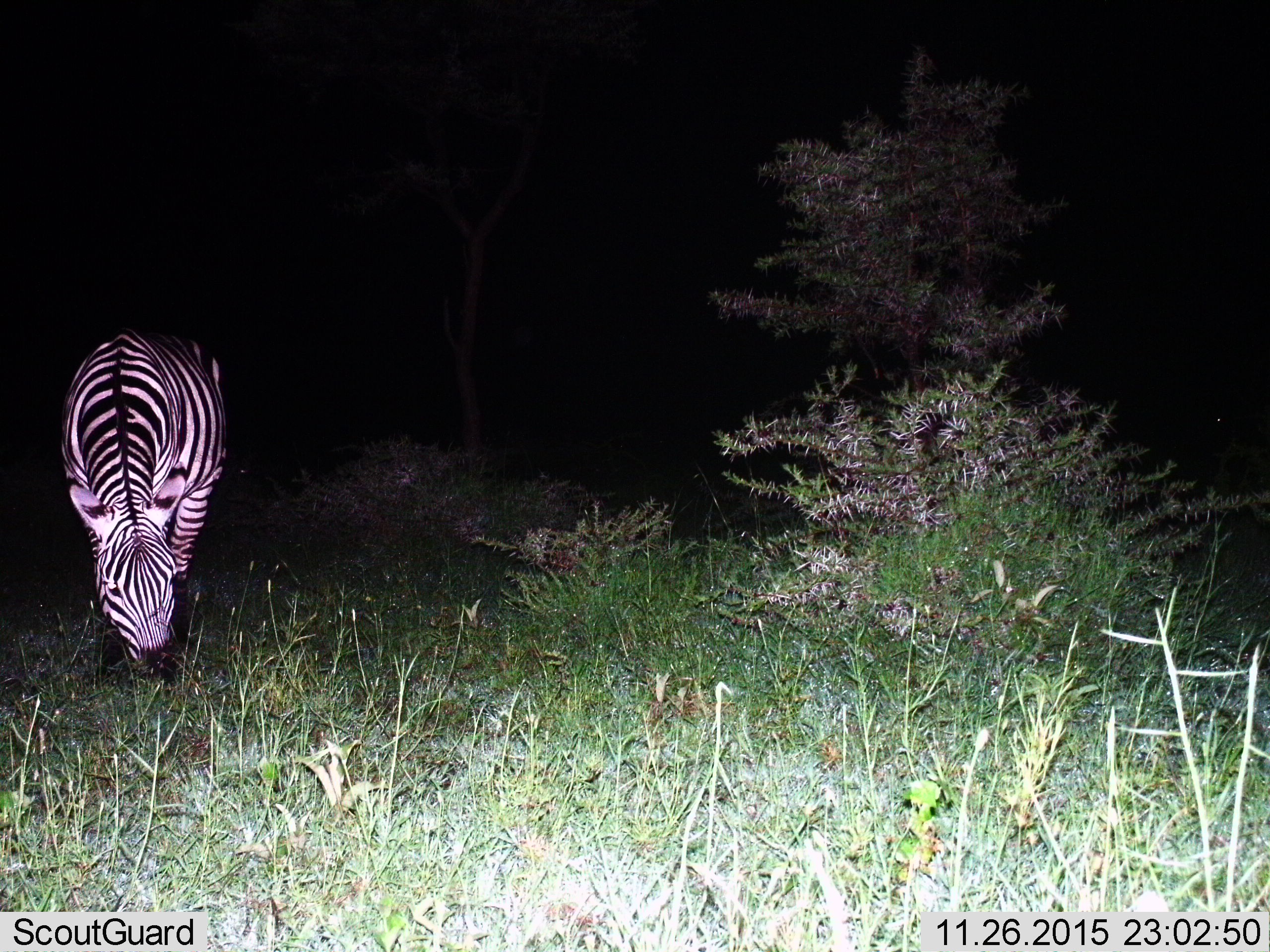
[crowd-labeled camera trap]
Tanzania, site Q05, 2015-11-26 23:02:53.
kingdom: Animalia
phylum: Chordata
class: Mammalia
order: Perissodactyla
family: Equidae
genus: Equus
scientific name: Equus quagga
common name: plains zebra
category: zebra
Zebra (plains zebra) (Equus quagga), count 1. Behavior (volunteer vote fractions): standing 30%, resting 0%, moving 0%, interacting 0%. Young present (vote fraction): 0%. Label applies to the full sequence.